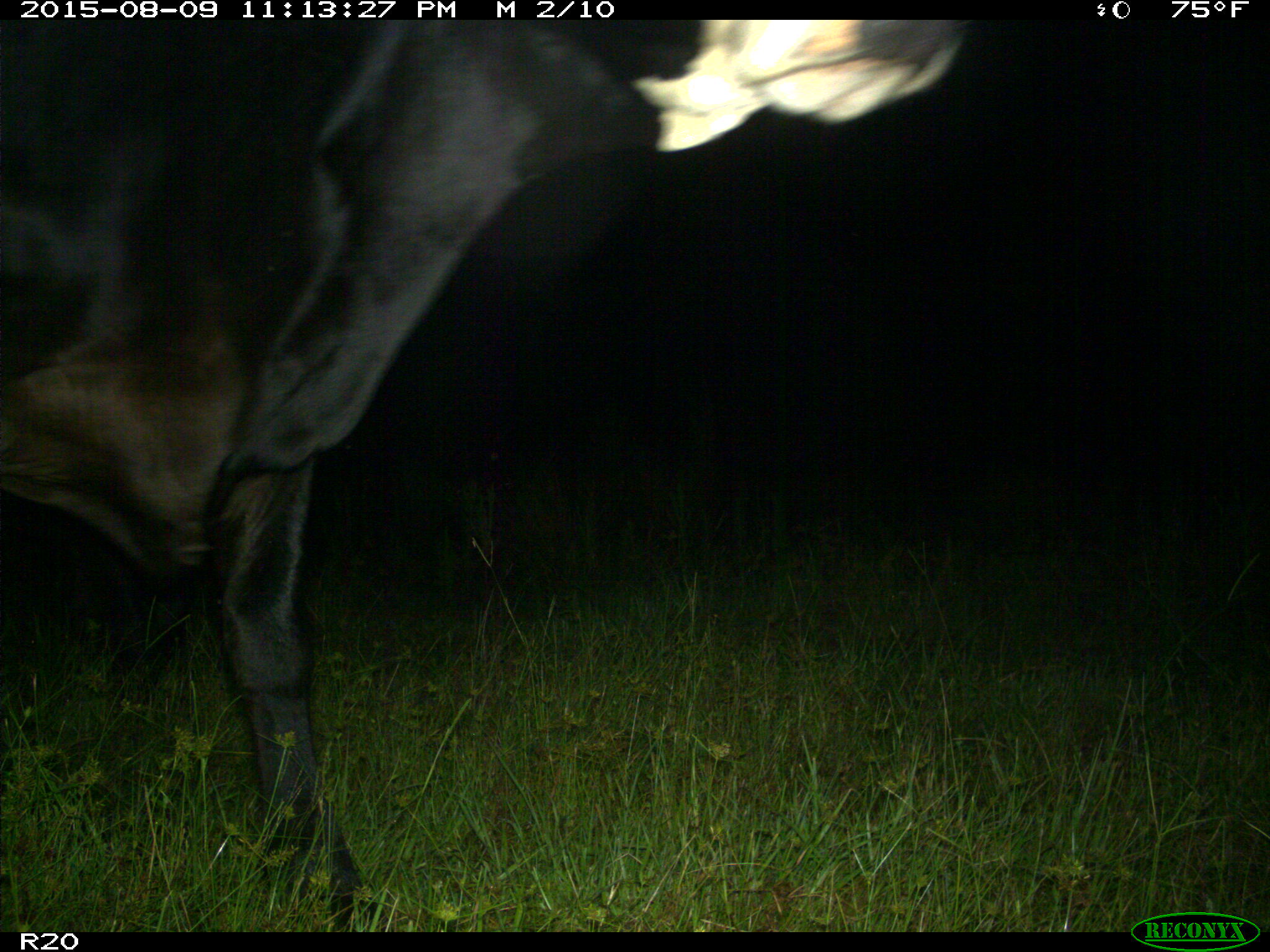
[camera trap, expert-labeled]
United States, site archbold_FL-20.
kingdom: Animalia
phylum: Chordata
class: Mammalia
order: Artiodactyla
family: Bovidae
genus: Bos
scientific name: Bos taurus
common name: domestic cow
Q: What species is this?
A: Bos taurus (domestic cow).